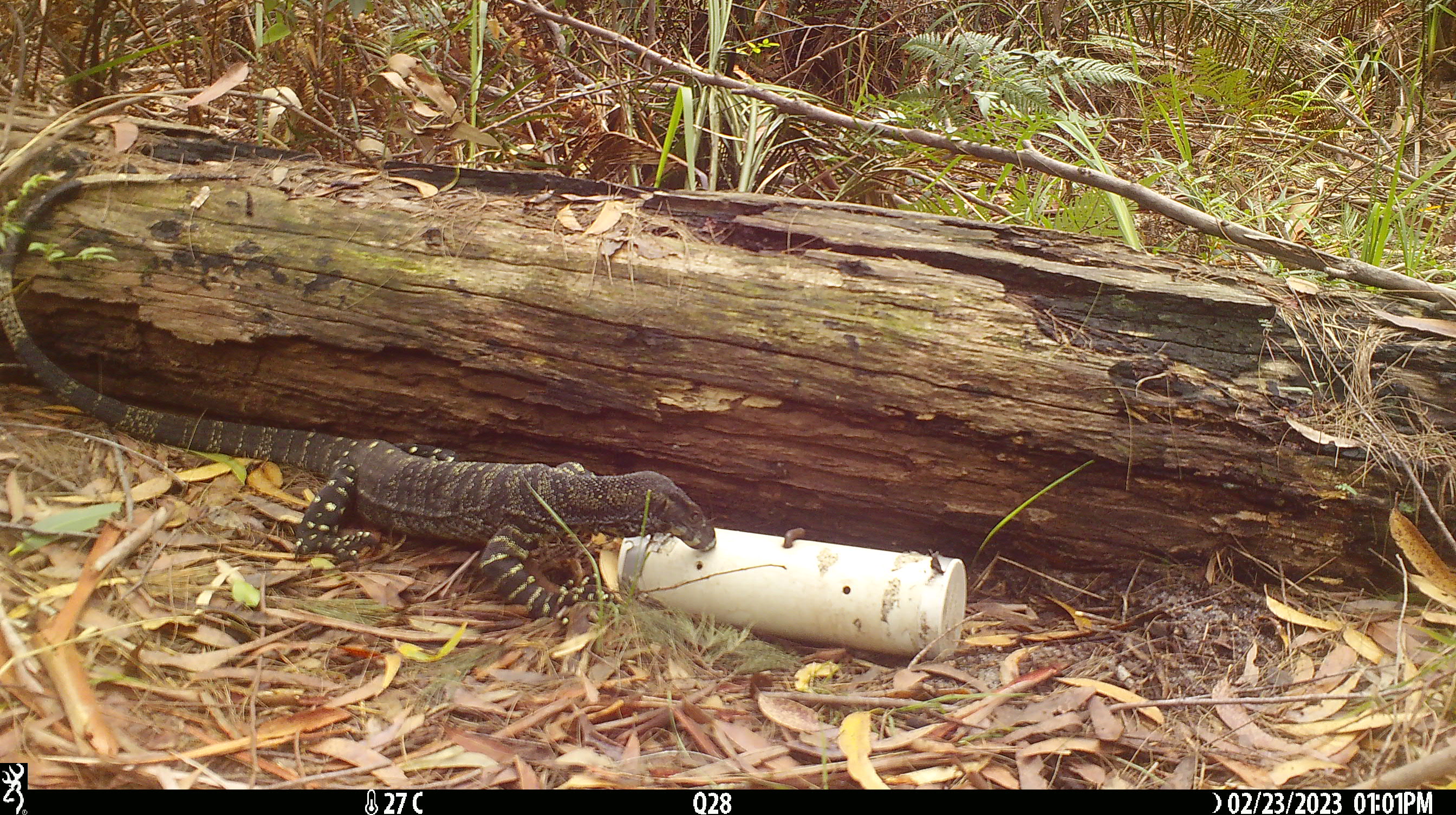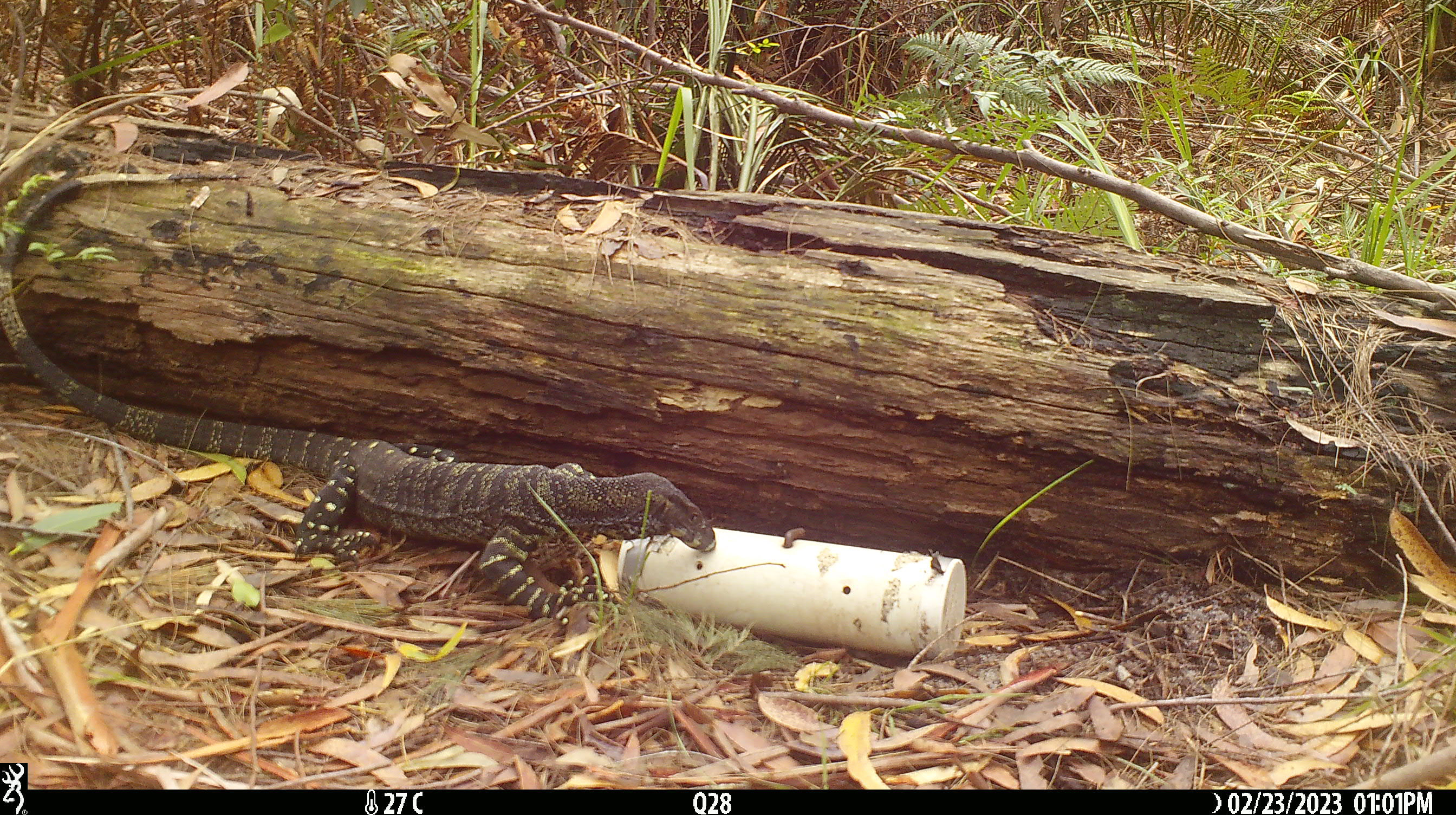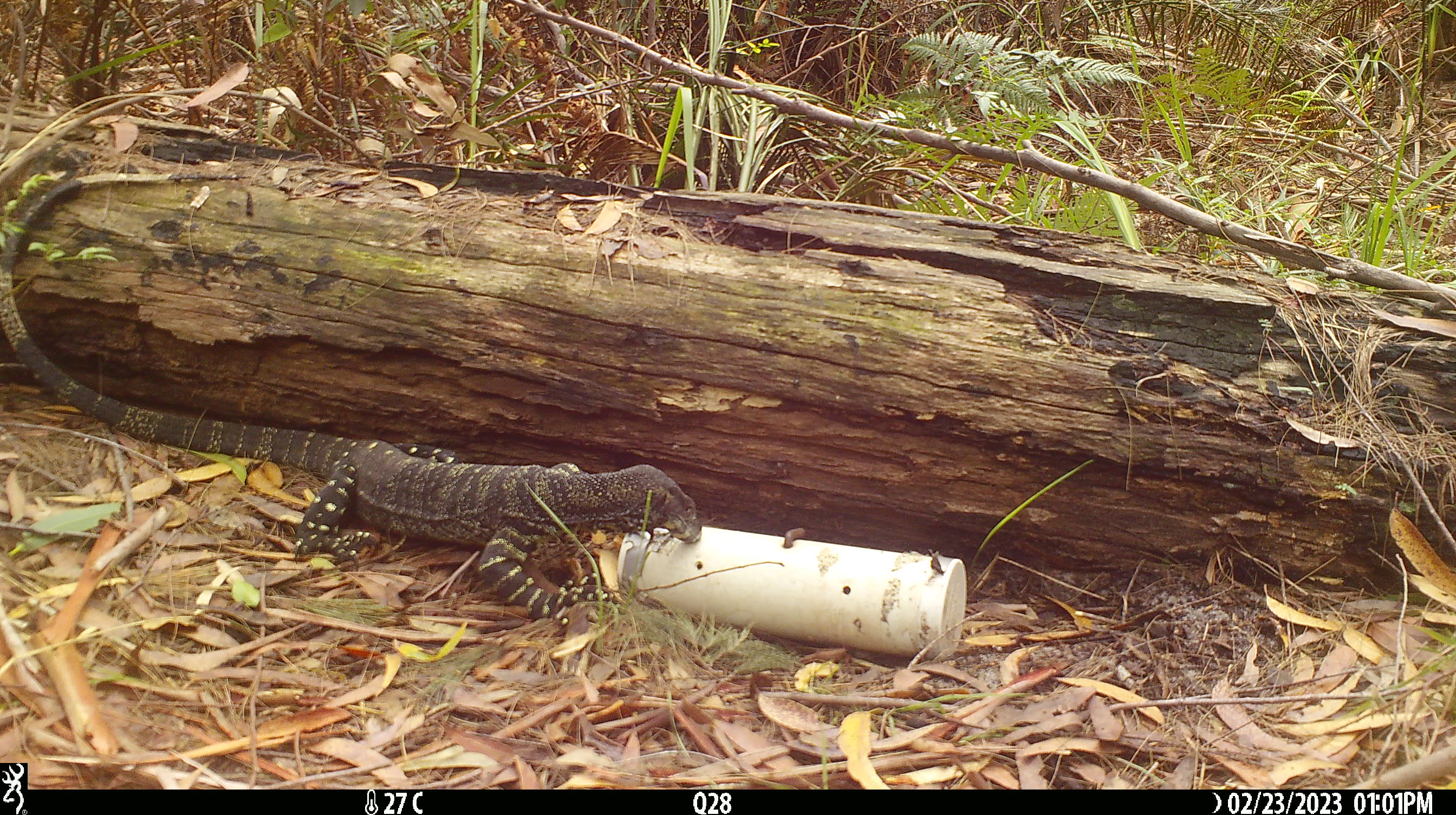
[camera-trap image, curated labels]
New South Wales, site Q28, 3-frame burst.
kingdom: Animalia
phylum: Chordata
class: Reptilia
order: Squamata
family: Varanidae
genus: Varanus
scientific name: Varanus varius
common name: lace monitor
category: goanna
Goanna (lace monitor) (Varanus varius).